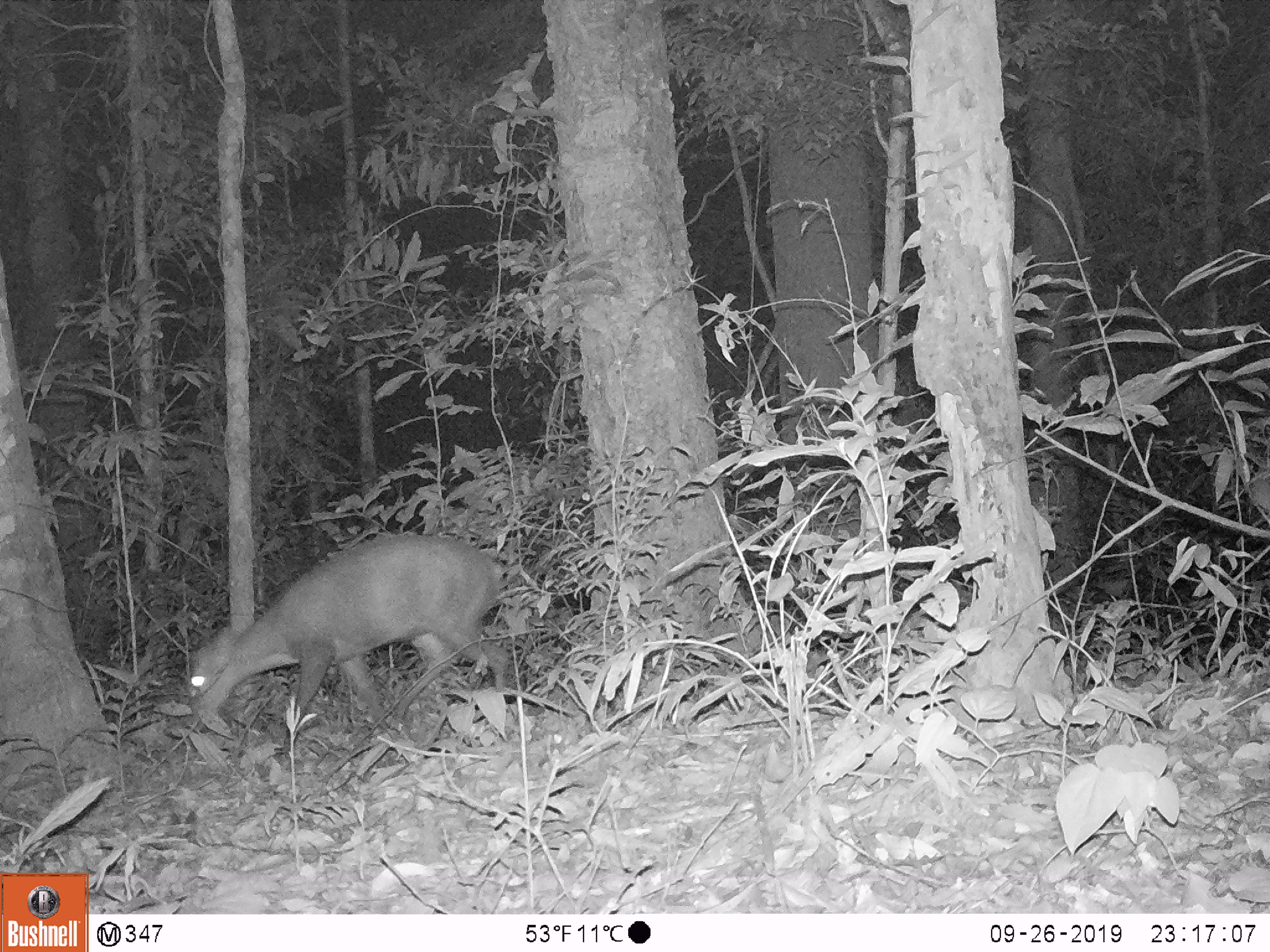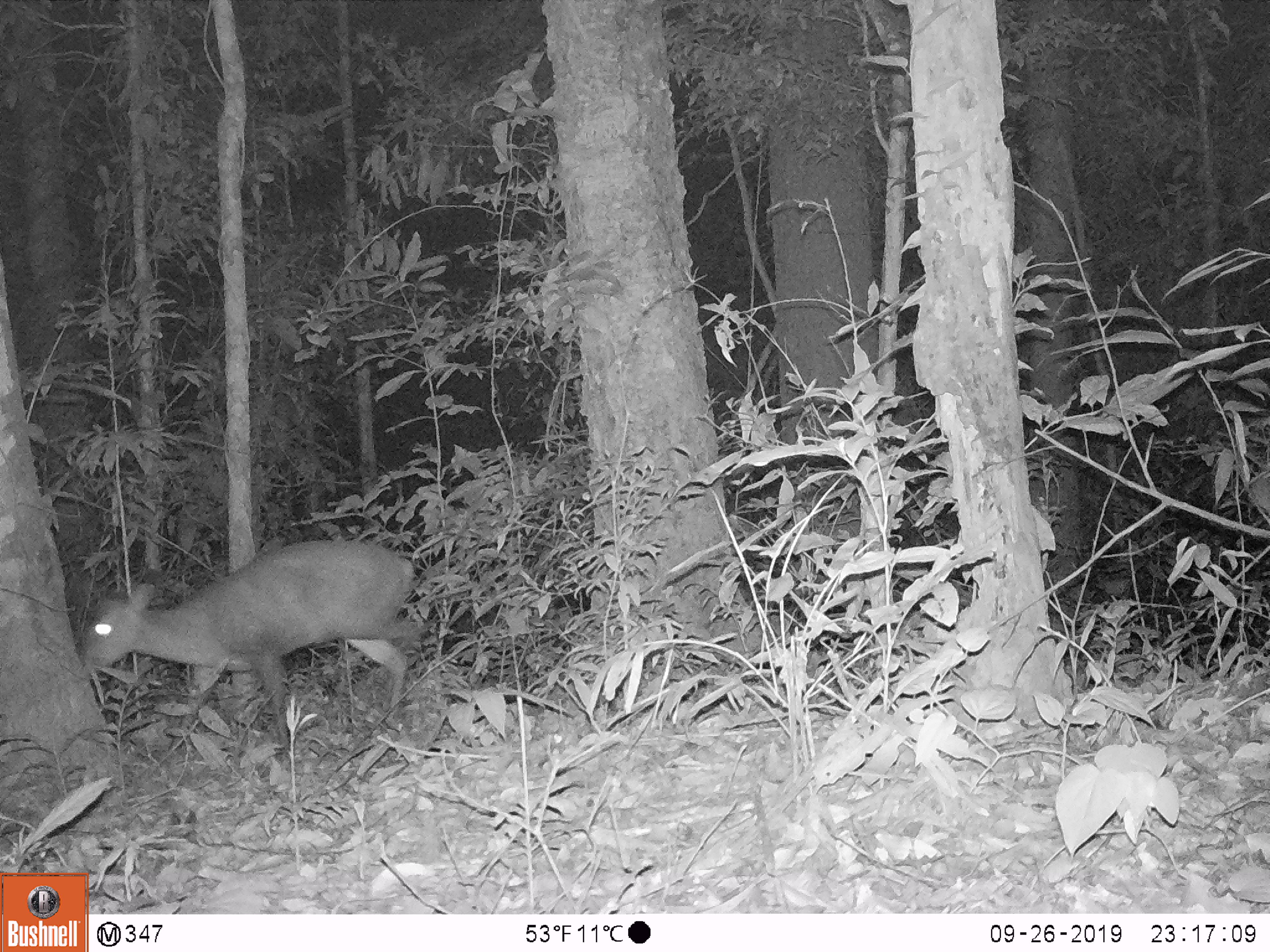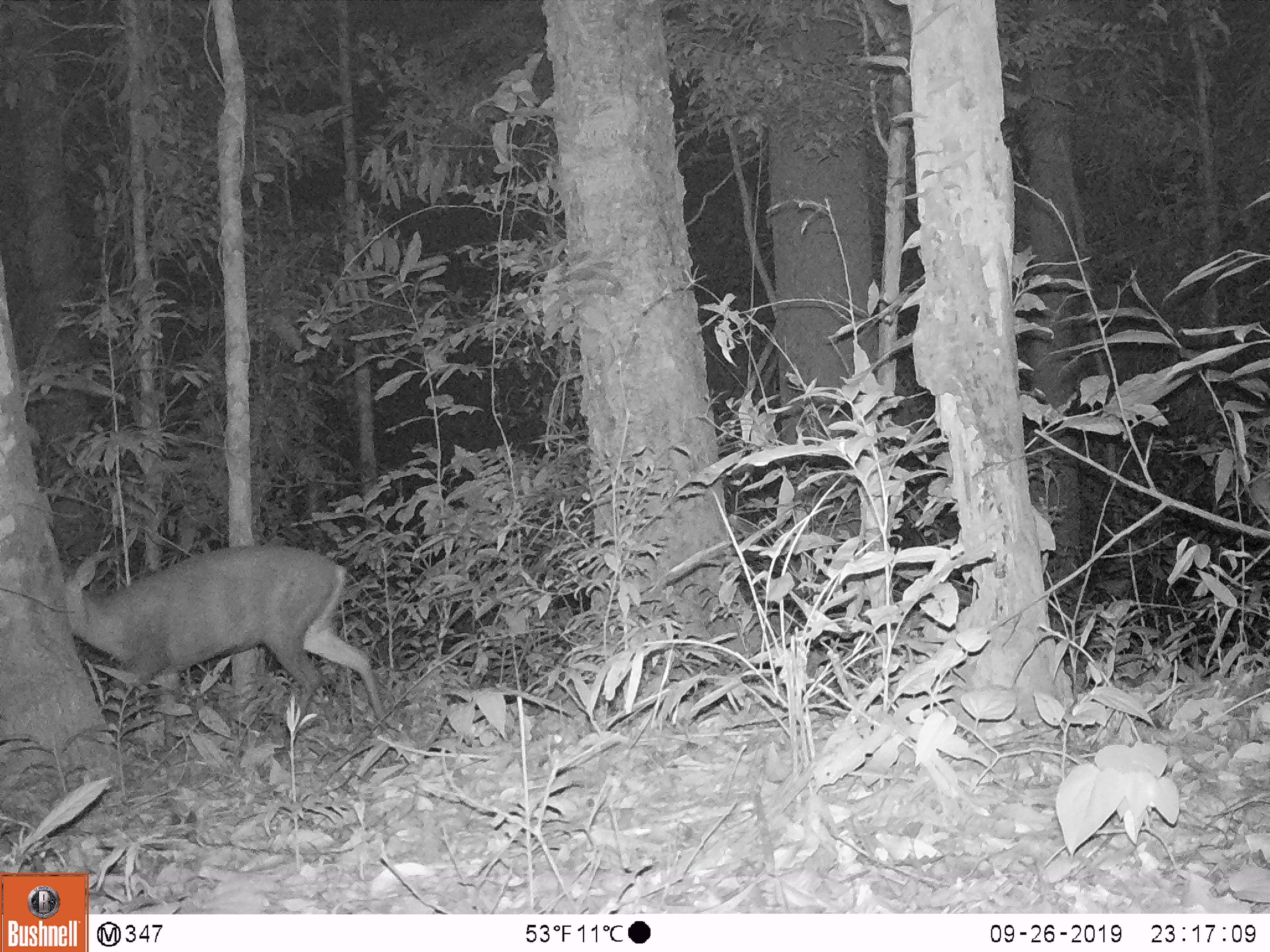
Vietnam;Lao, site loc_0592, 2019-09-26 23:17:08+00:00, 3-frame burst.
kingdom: Animalia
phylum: Chordata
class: Mammalia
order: Artiodactyla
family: Cervidae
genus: Muntiacus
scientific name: Muntiacus rooseveltorum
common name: roosevelt's muntjac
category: roosevelts muntjac group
Roosevelts muntjac group (roosevelt's muntjac) (Muntiacus rooseveltorum). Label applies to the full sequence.